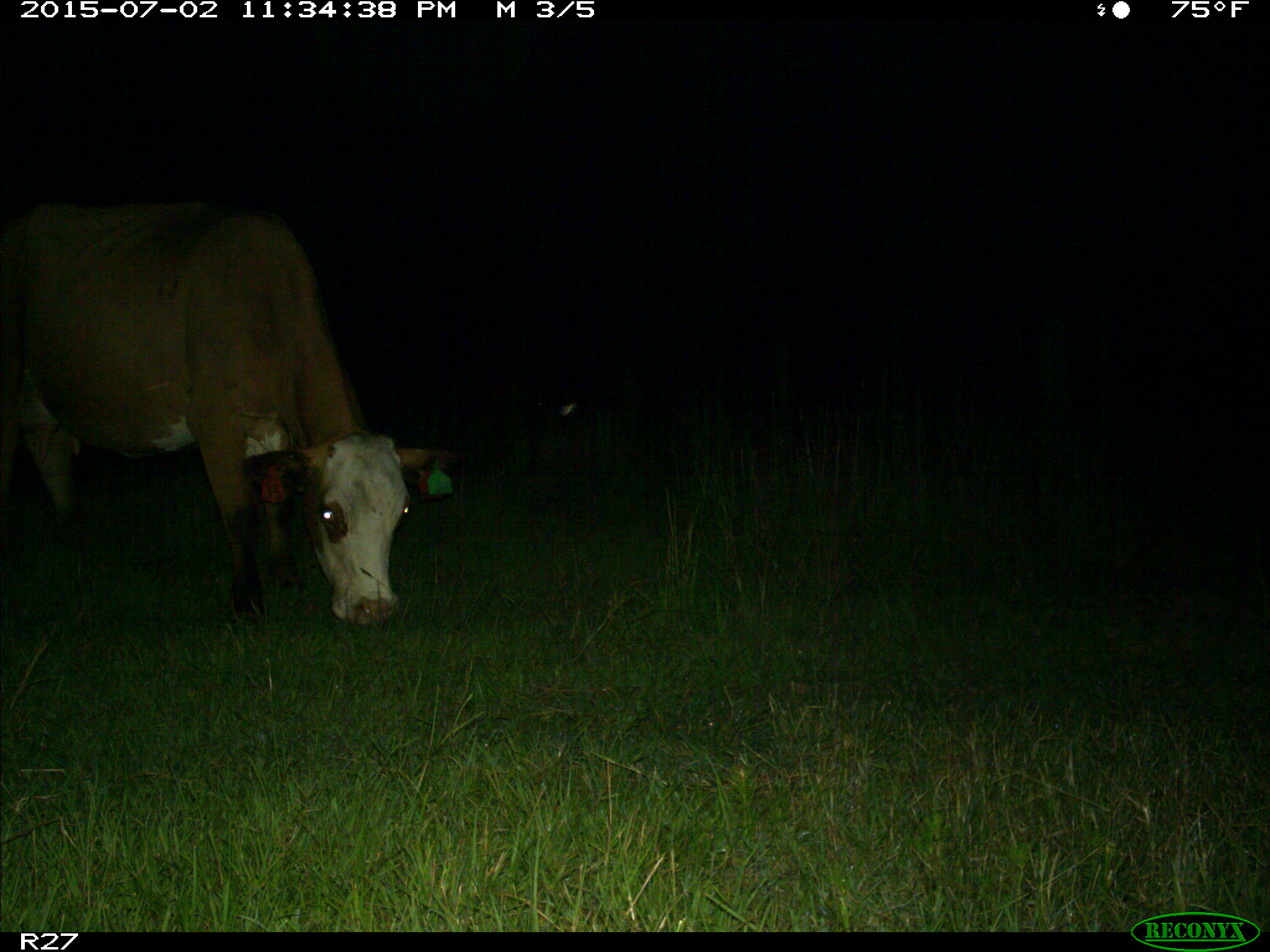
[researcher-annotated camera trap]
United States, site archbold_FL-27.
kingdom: Animalia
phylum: Chordata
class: Mammalia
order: Artiodactyla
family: Bovidae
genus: Bos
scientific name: Bos taurus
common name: domestic cow